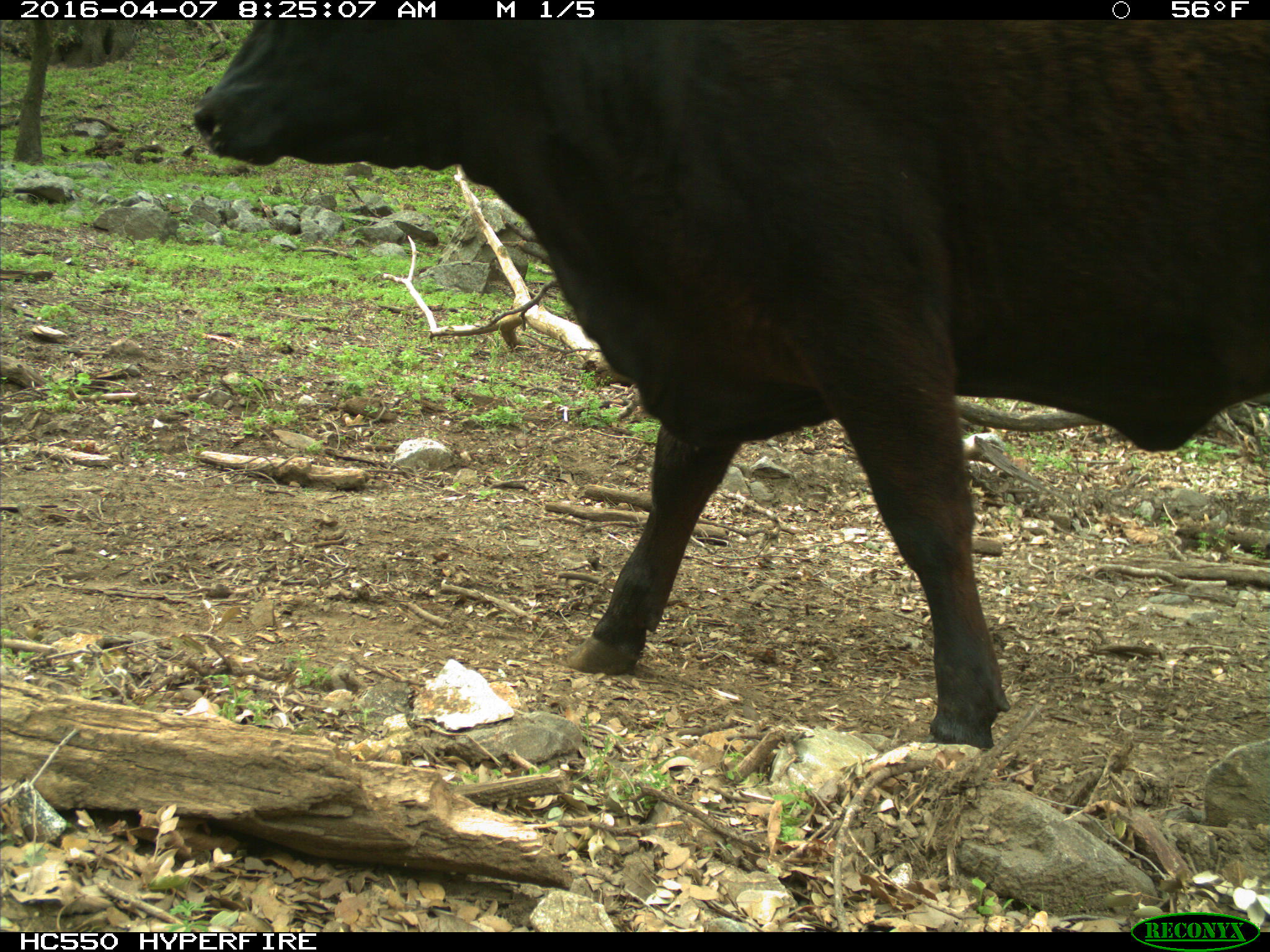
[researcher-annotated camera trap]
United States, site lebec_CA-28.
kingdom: Animalia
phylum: Chordata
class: Mammalia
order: Artiodactyla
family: Bovidae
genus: Bos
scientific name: Bos taurus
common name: domestic cow